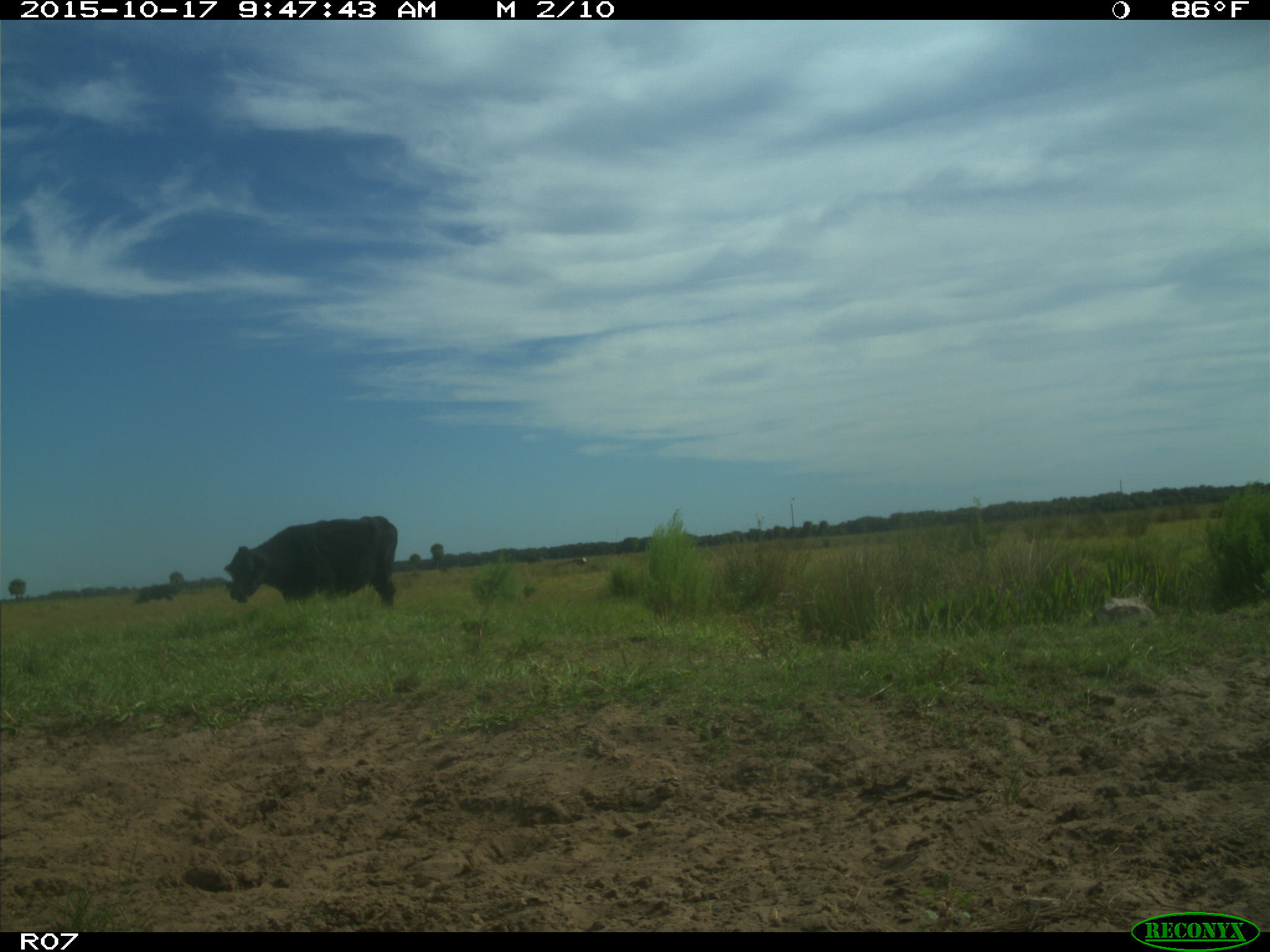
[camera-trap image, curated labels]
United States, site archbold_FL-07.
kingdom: Animalia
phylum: Chordata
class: Mammalia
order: Artiodactyla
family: Bovidae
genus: Bos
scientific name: Bos taurus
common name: domestic cow